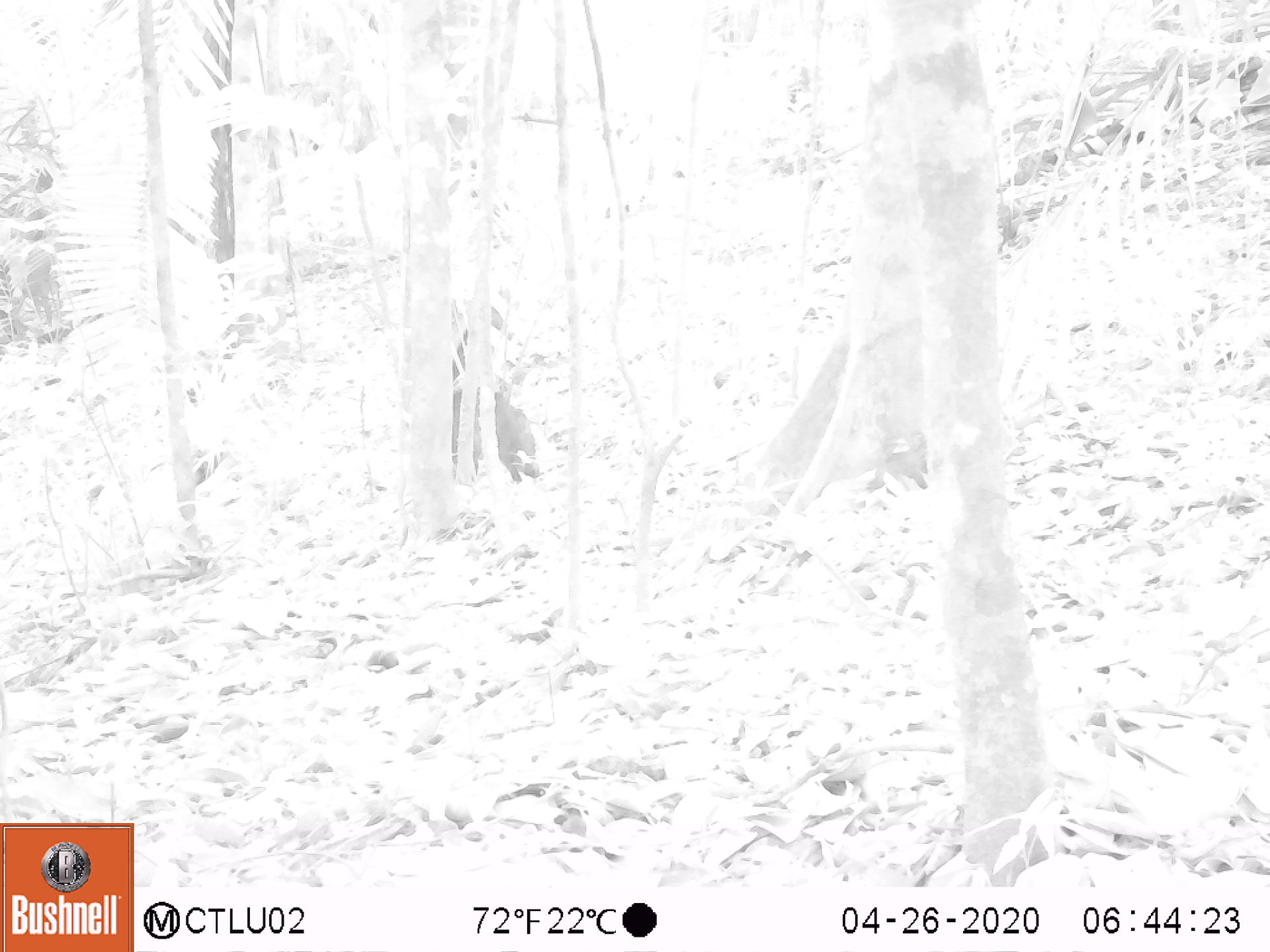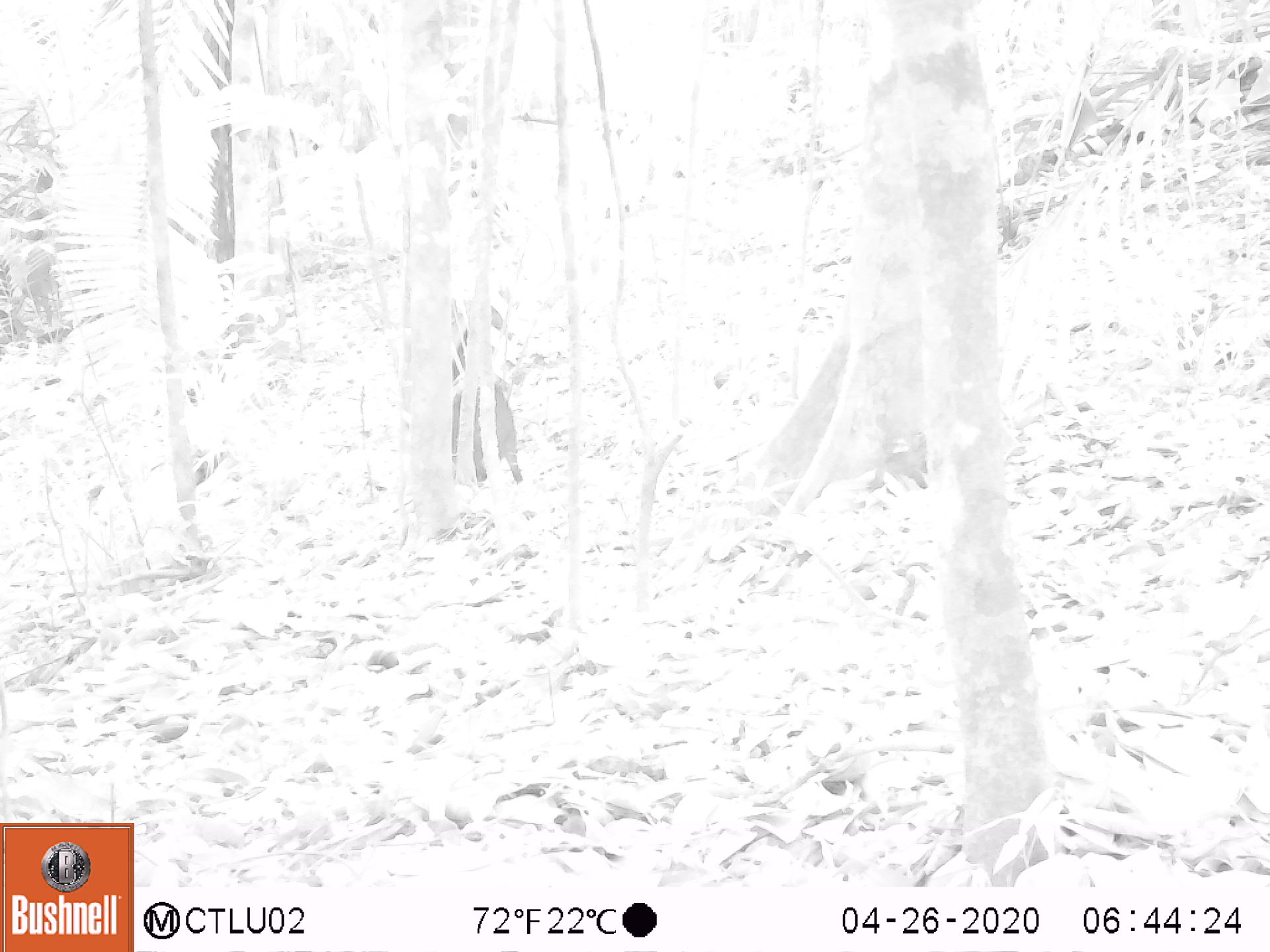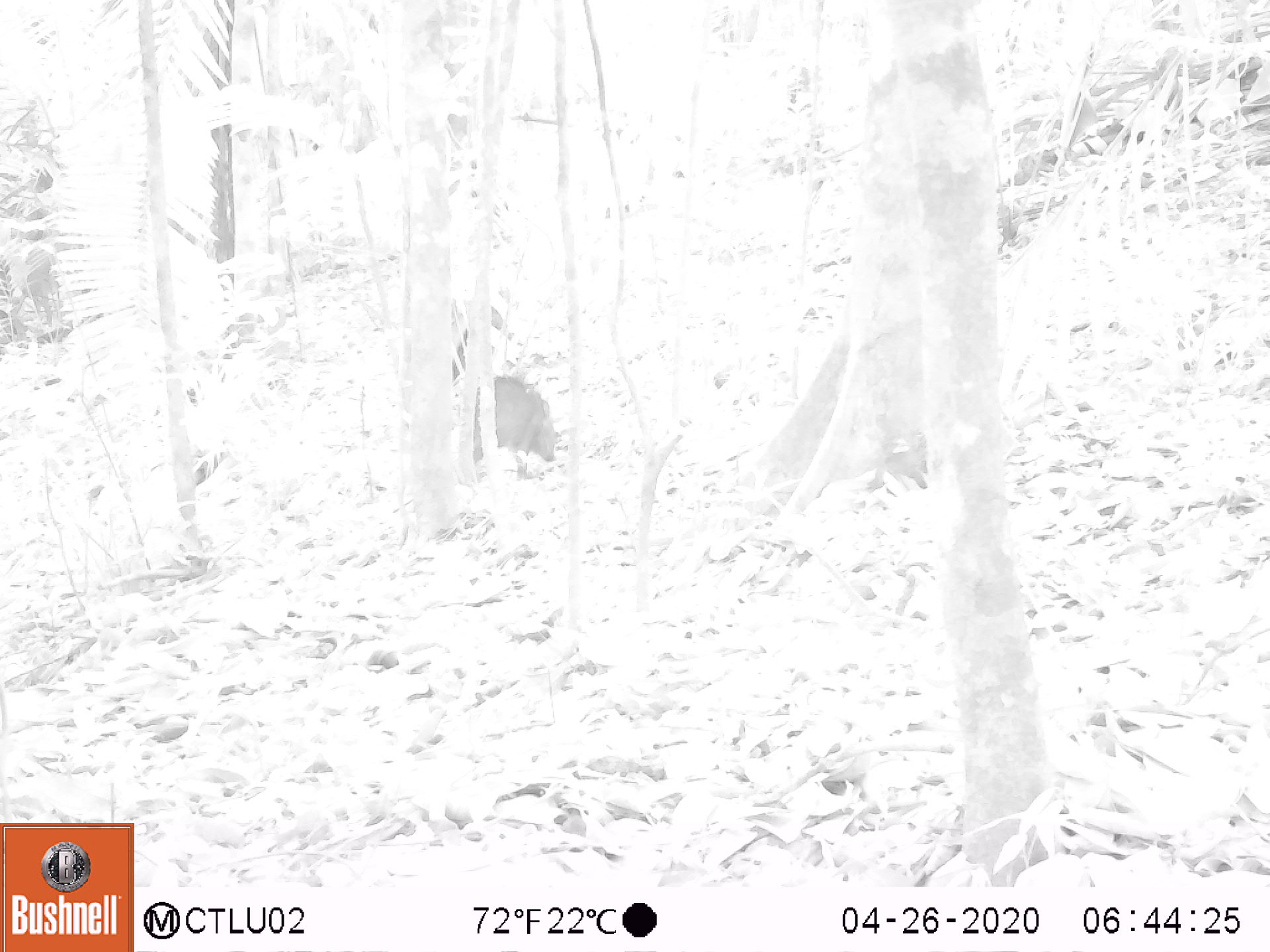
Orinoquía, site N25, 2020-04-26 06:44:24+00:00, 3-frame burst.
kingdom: Animalia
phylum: Chordata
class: Mammalia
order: Artiodactyla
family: Tayassuidae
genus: Pecari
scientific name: Pecari tajacu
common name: collared peccary